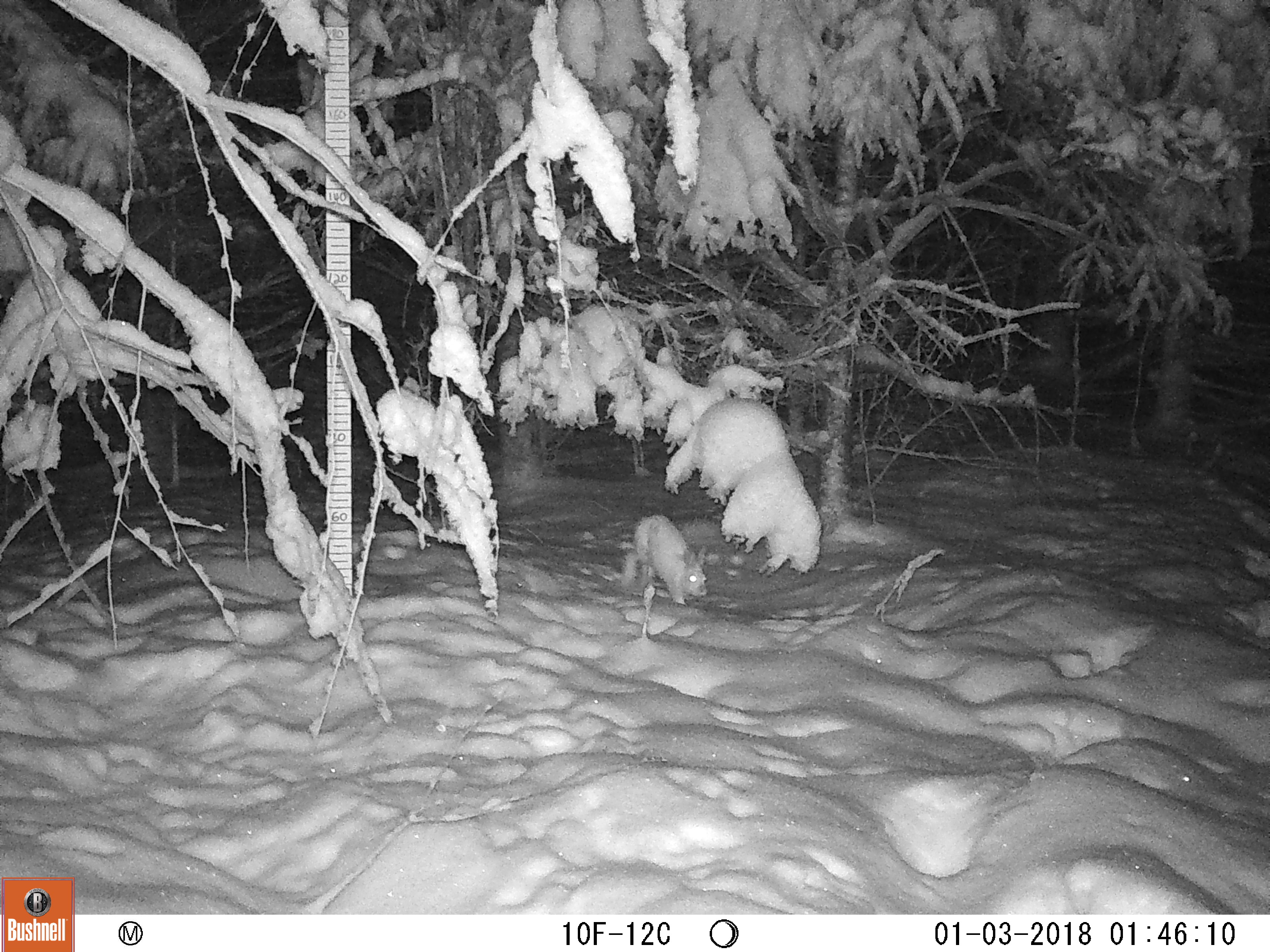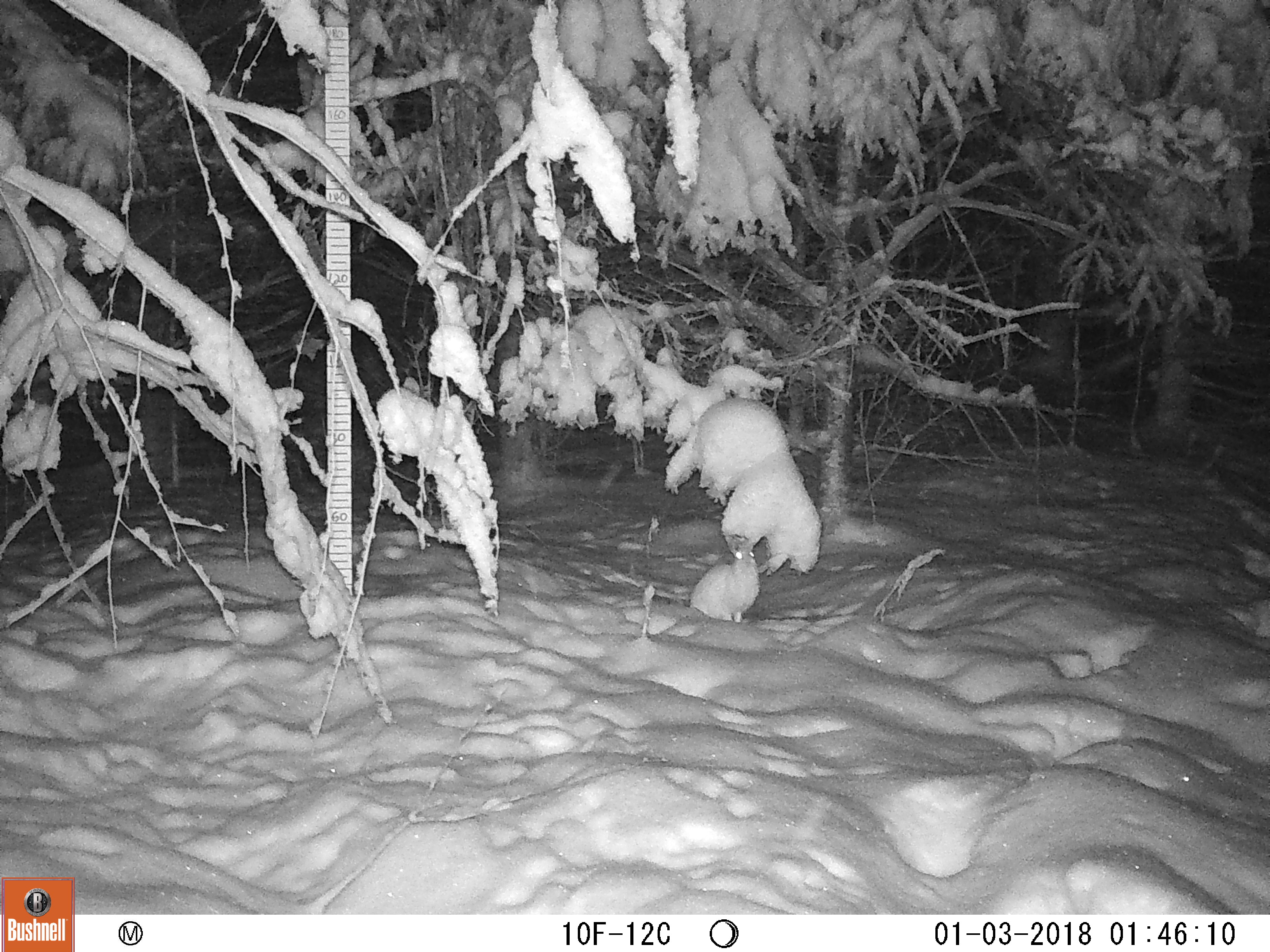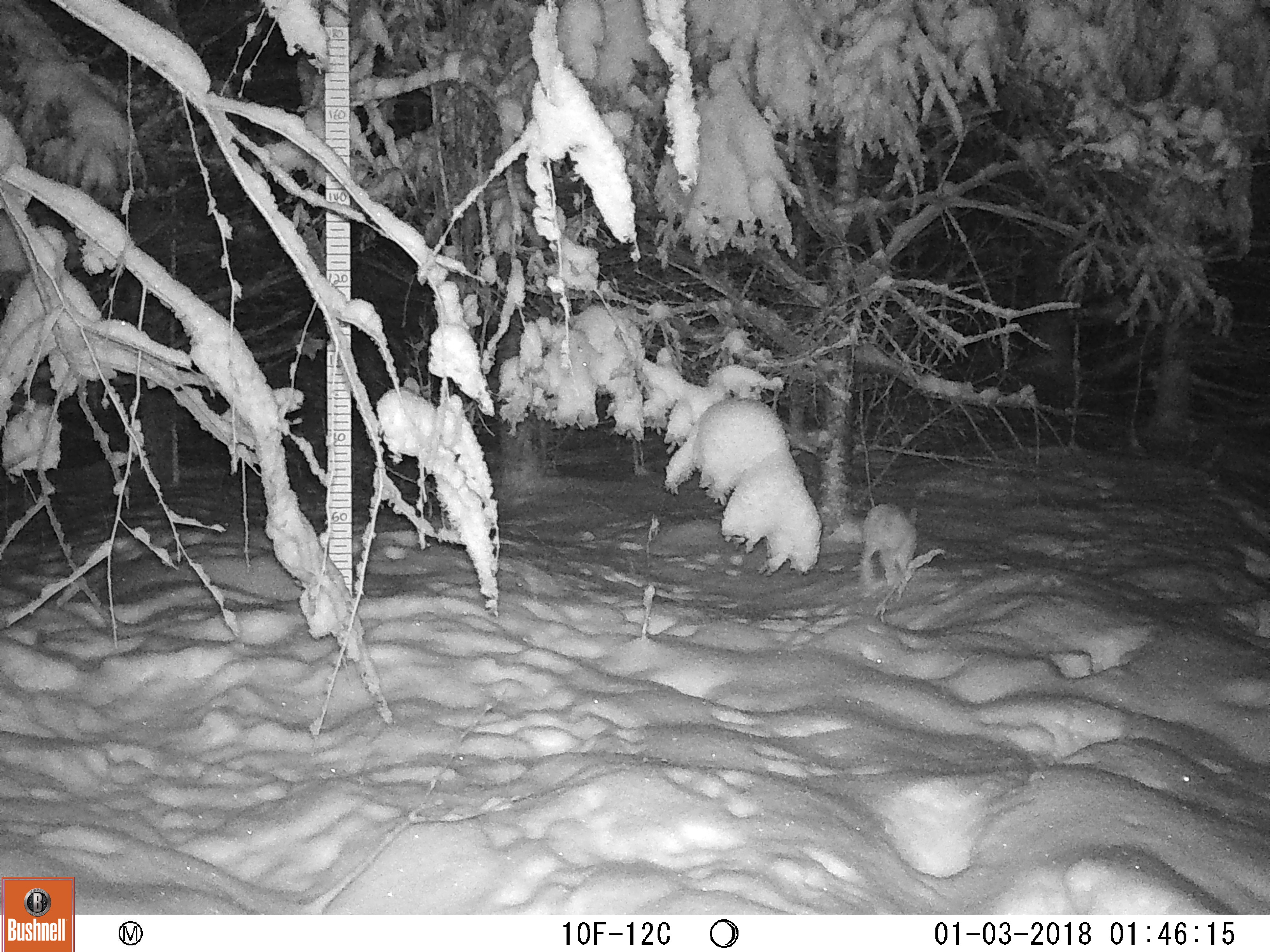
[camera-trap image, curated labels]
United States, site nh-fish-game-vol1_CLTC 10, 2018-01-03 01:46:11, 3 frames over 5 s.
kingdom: Animalia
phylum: Chordata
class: Mammalia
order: Lagomorpha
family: Leporidae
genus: Lepus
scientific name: Lepus americanus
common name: snowshoe hare